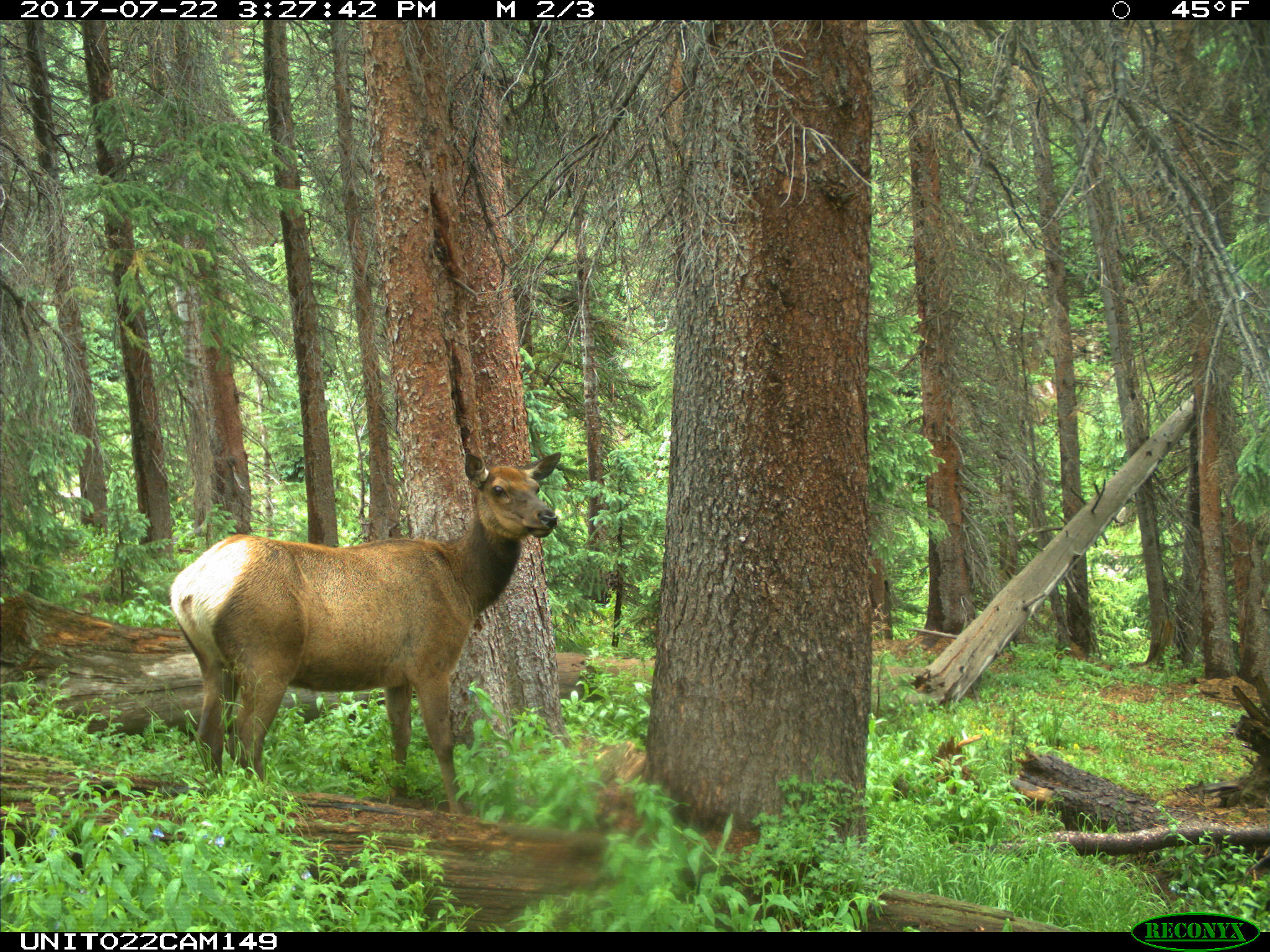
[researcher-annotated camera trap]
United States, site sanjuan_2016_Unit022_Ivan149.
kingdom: Animalia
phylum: Chordata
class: Mammalia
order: Artiodactyla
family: Cervidae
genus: Cervus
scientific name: Cervus elaphus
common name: red deer